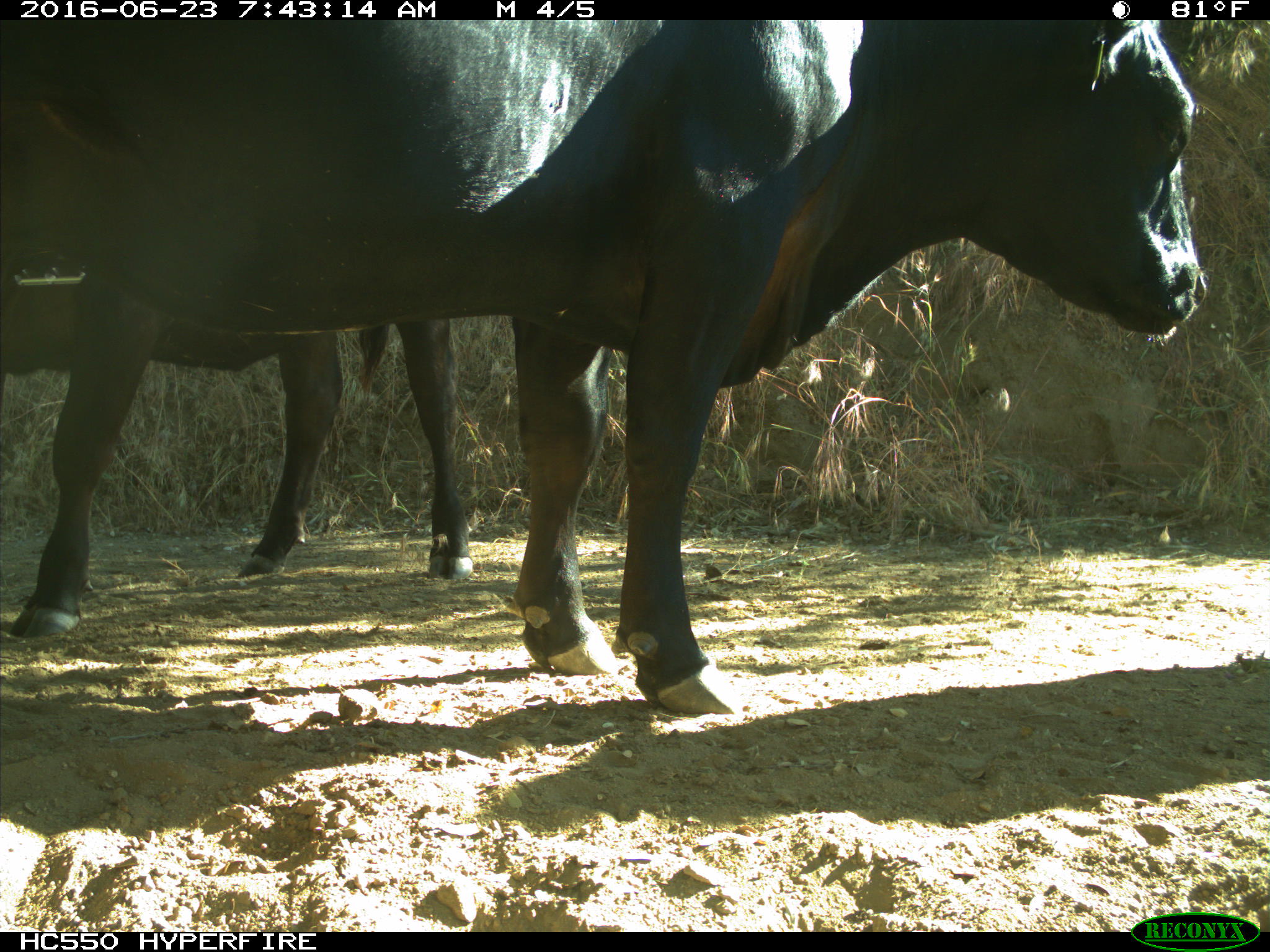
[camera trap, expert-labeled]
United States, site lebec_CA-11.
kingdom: Animalia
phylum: Chordata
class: Mammalia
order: Artiodactyla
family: Bovidae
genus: Bos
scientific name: Bos taurus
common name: domestic cow